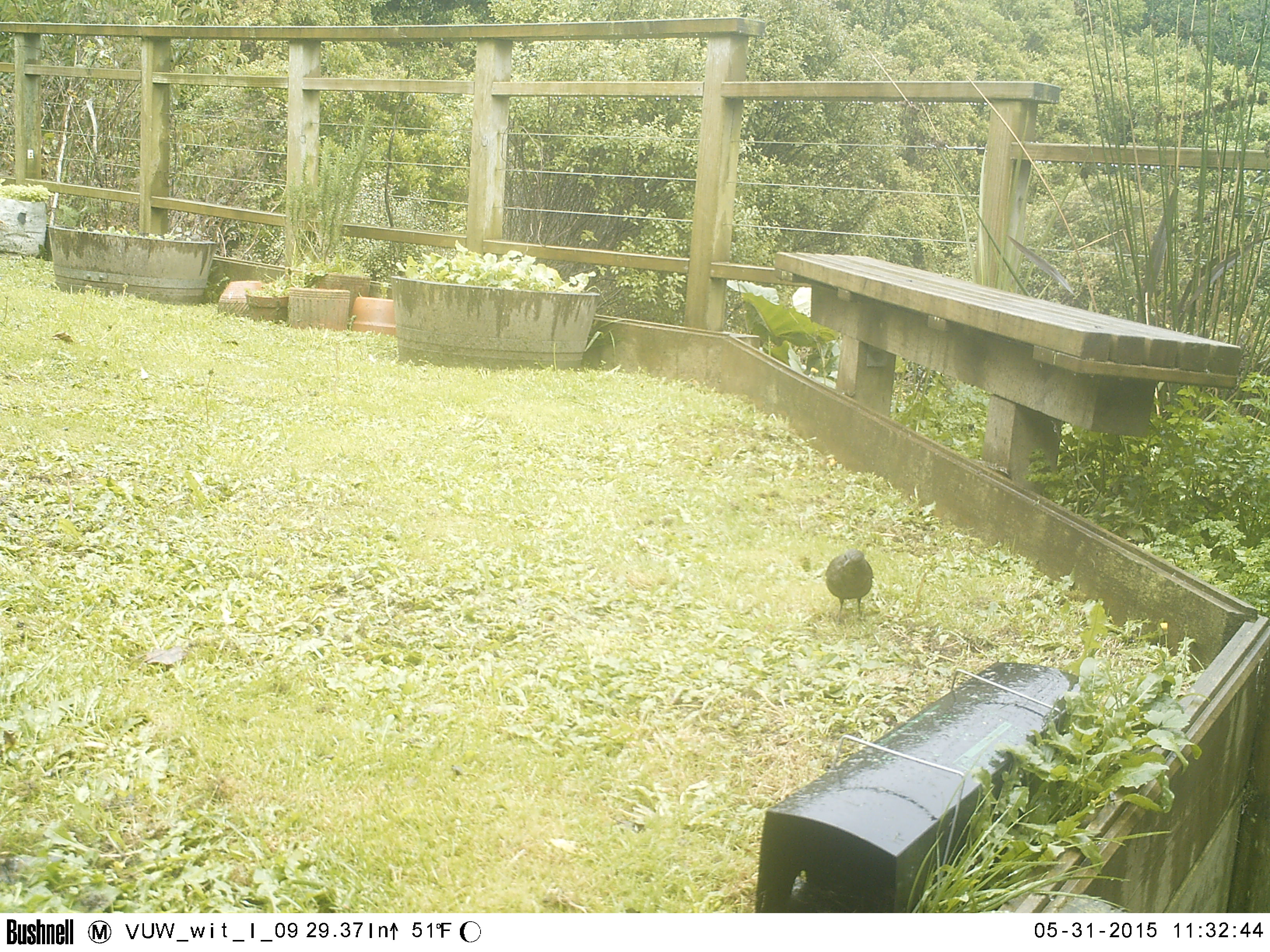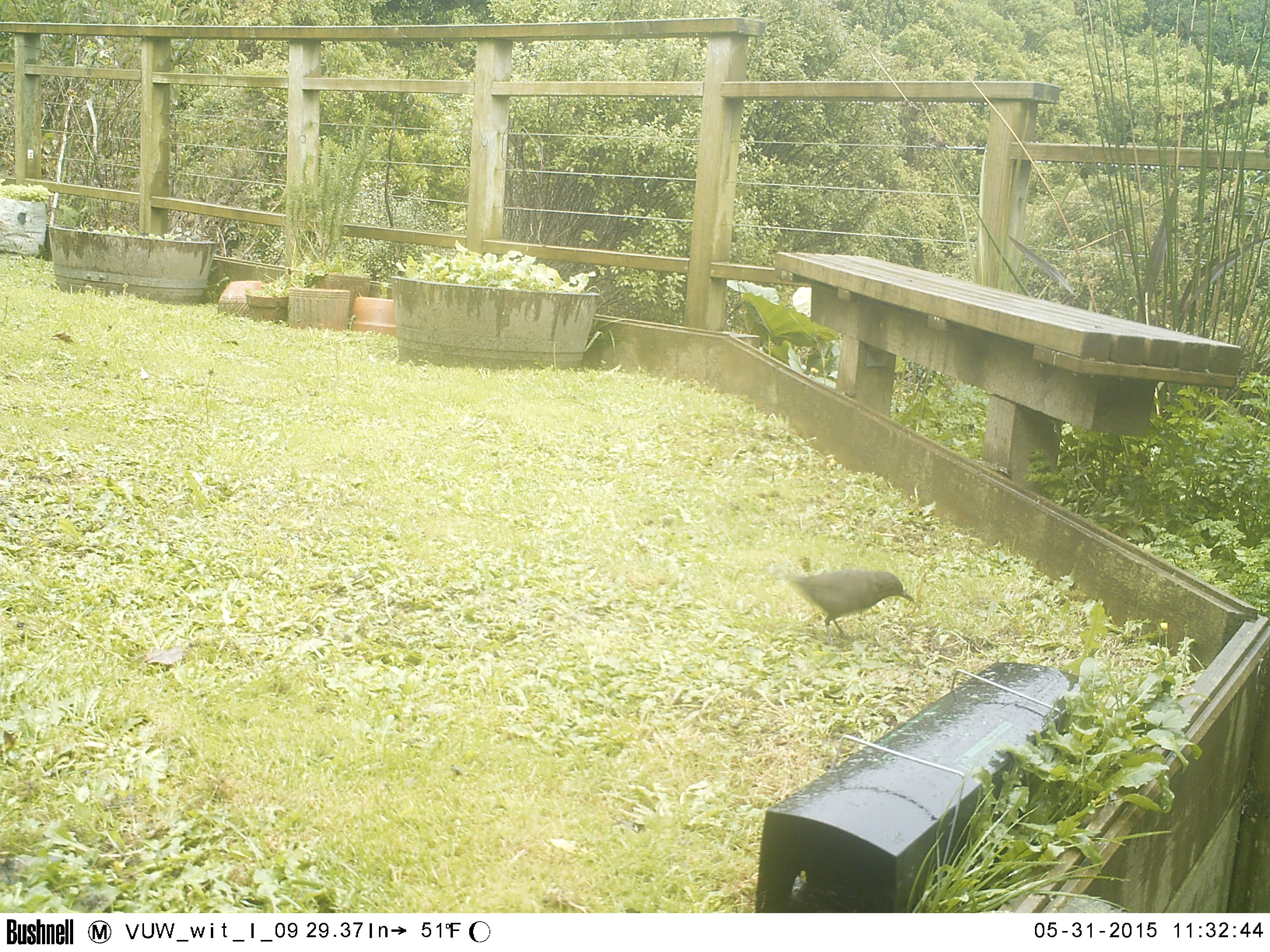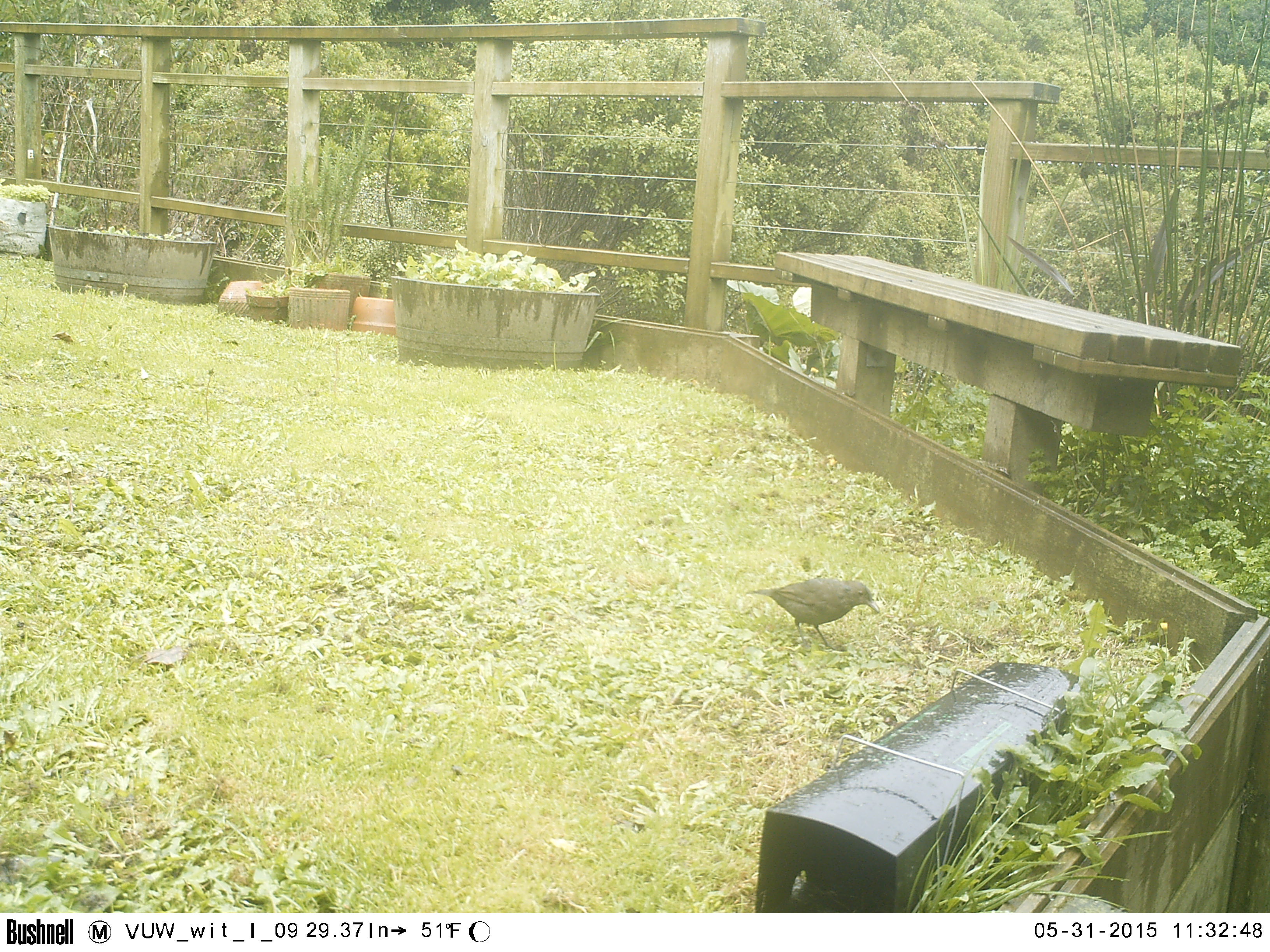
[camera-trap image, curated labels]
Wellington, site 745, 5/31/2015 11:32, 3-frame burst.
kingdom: Animalia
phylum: Chordata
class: Aves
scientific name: Aves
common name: bird